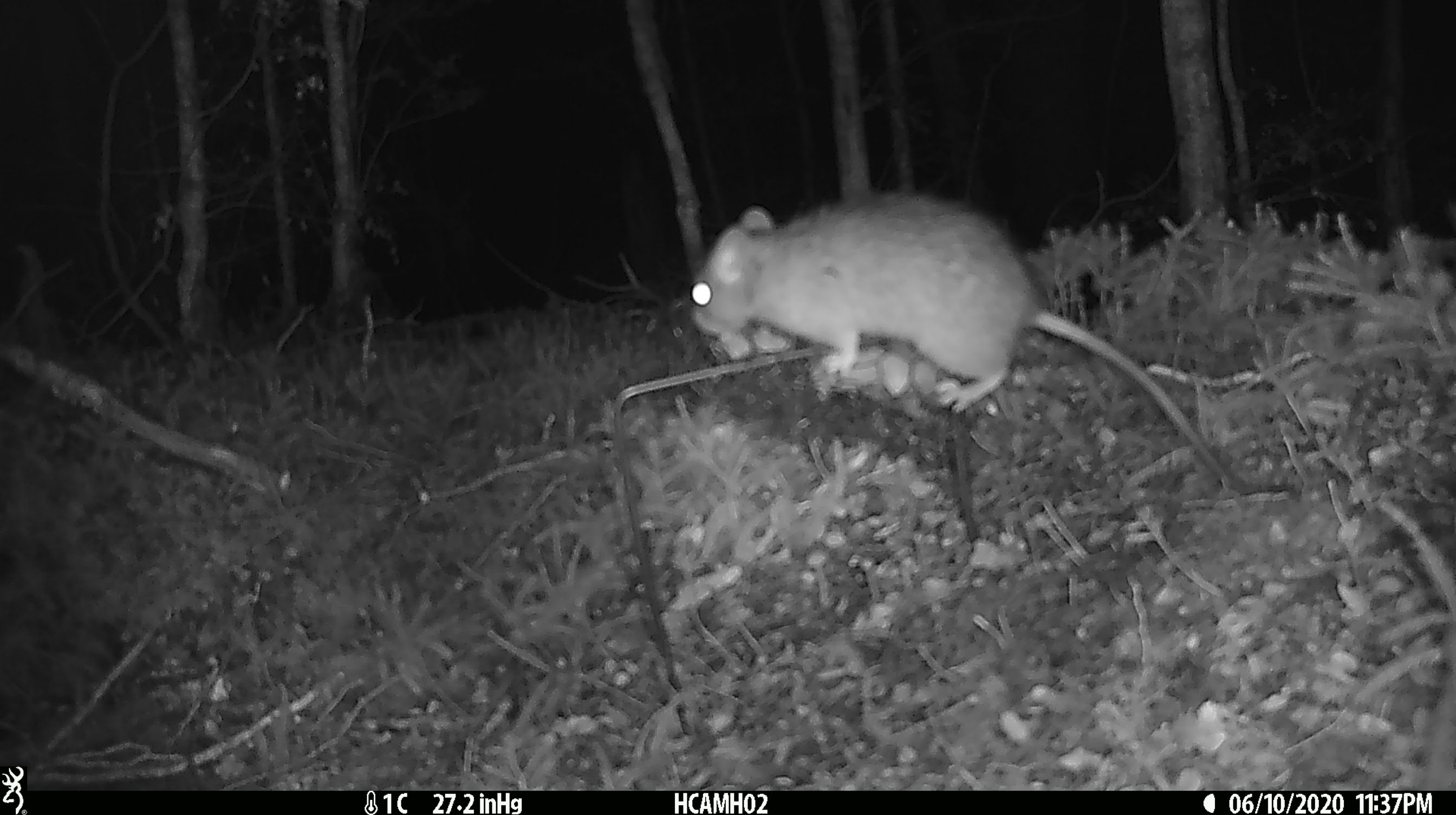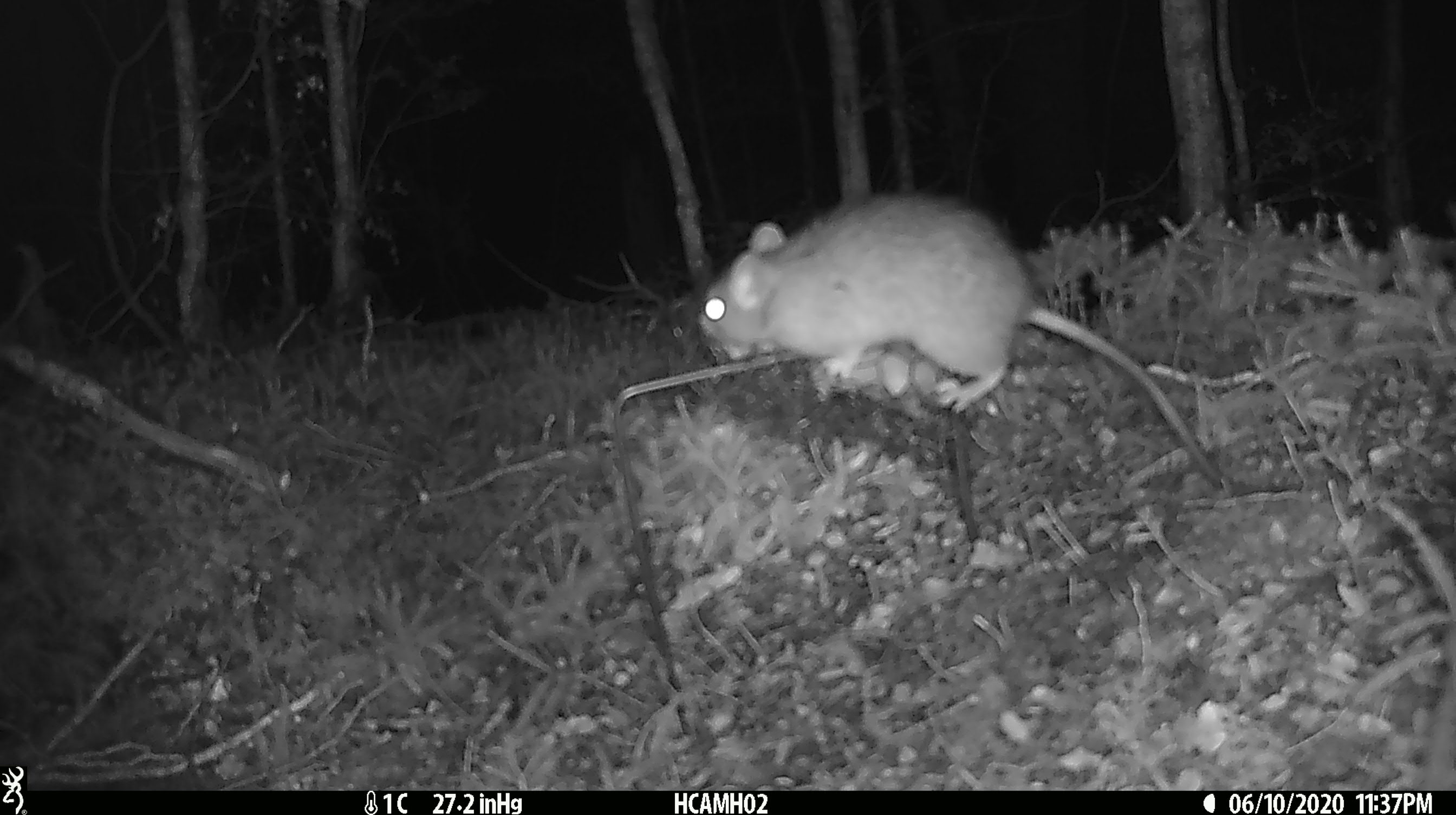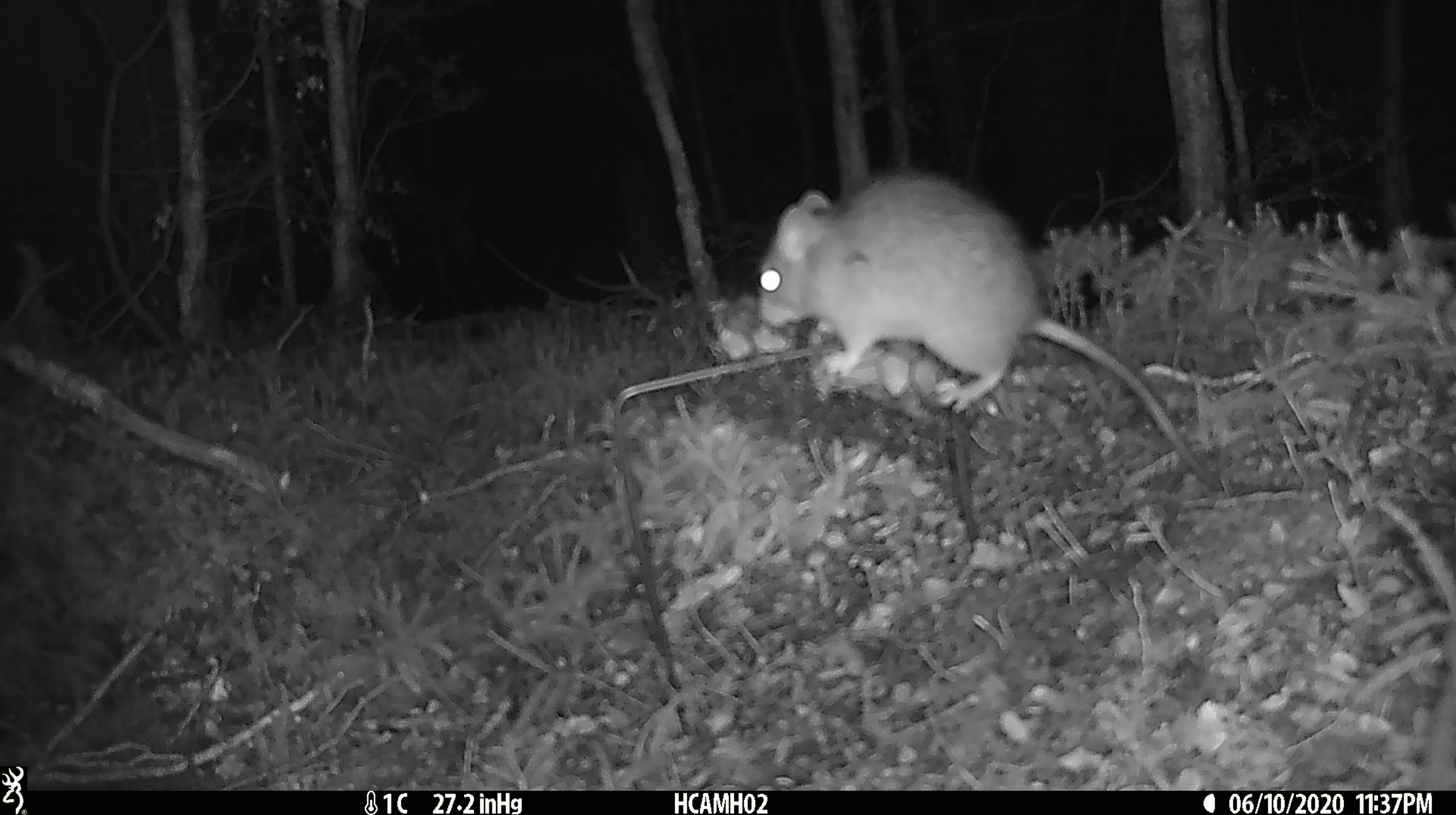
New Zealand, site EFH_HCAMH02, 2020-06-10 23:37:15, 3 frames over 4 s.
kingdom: Animalia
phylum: Chordata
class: Mammalia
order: Rodentia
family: Muridae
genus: Rattus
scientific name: Rattus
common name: rat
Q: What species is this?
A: Rat (Rattus).